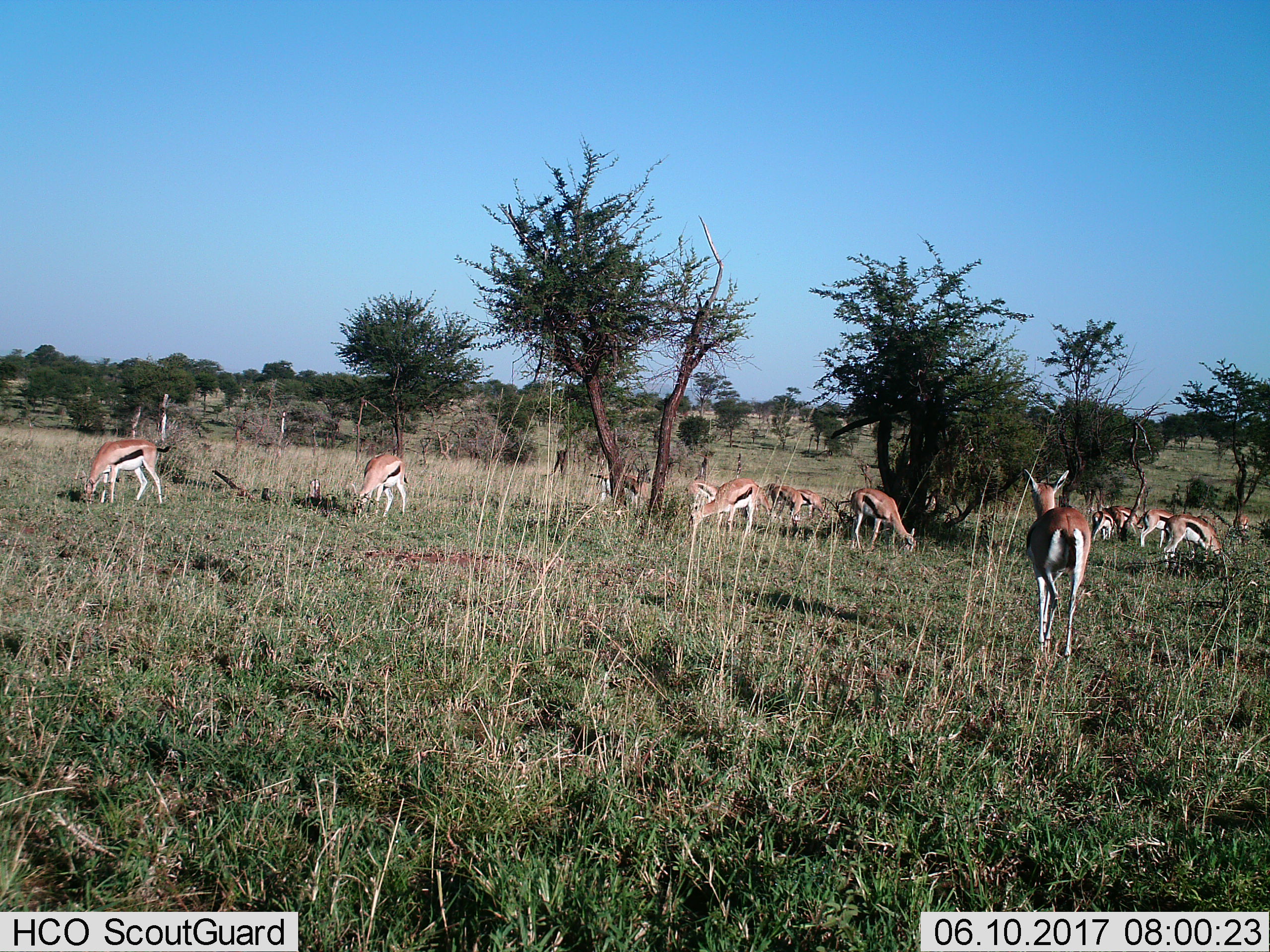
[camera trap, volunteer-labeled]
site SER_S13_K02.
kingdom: Animalia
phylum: Chordata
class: Mammalia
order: Artiodactyla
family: Bovidae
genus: Eudorcas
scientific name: Eudorcas thomsonii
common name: thomson's gazelle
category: gazellethomsons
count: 11-50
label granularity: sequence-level